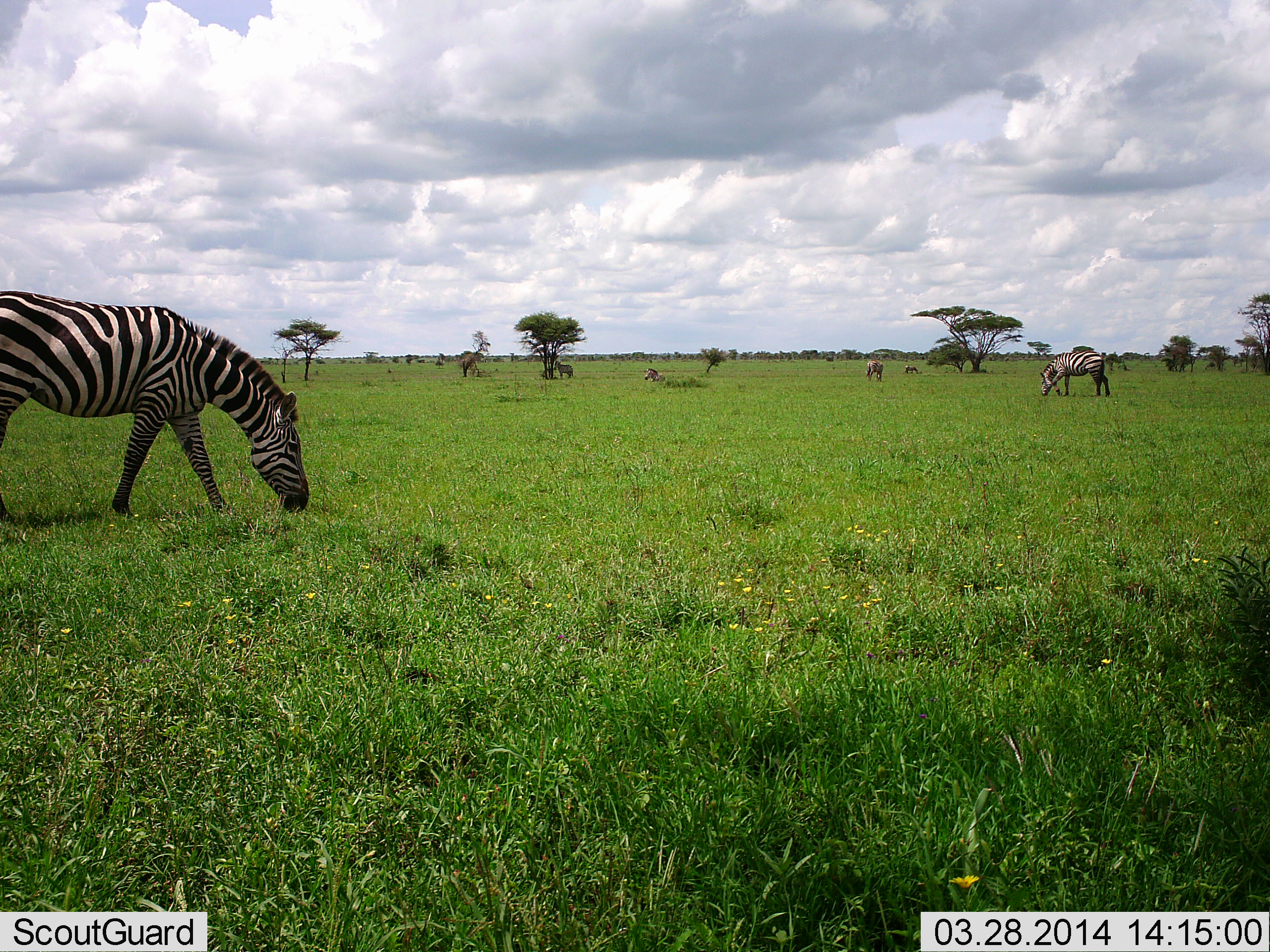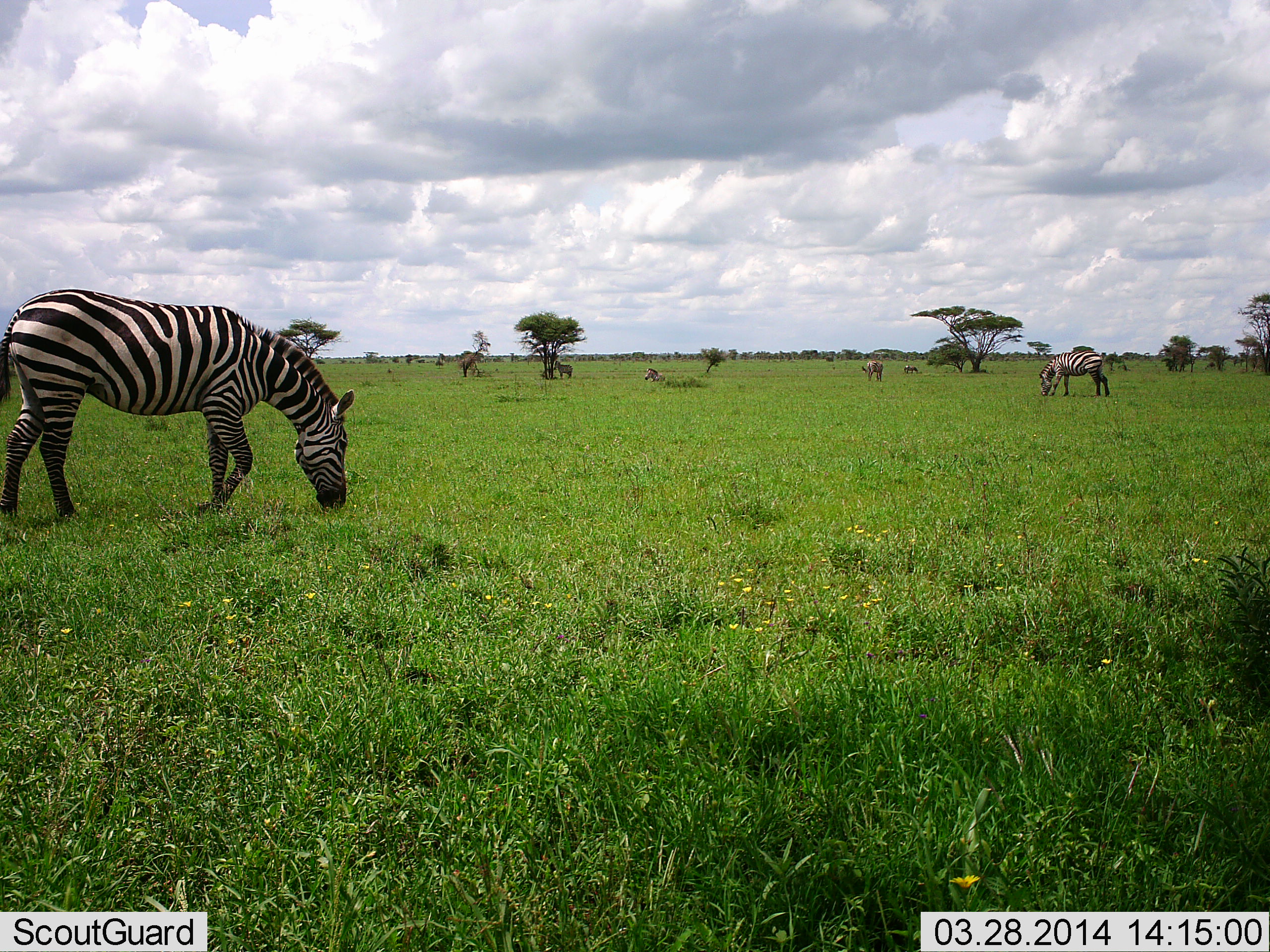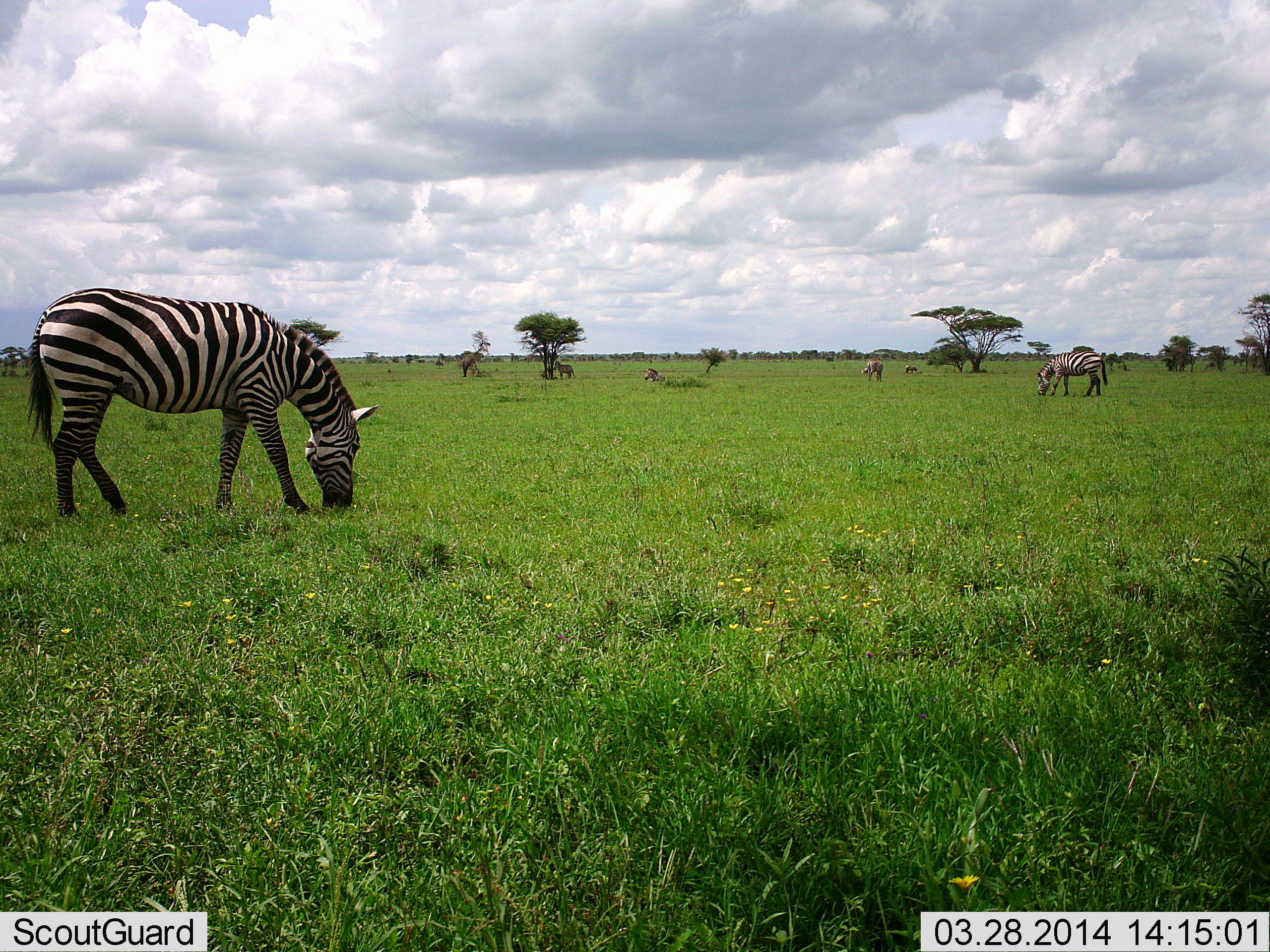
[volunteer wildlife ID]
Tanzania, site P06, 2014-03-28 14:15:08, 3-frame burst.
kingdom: Animalia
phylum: Chordata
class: Mammalia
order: Perissodactyla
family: Equidae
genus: Equus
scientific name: Equus quagga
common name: plains zebra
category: zebra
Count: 4.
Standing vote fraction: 64%.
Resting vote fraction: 27%.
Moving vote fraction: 9%.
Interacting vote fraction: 0%.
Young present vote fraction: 0%.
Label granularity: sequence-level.